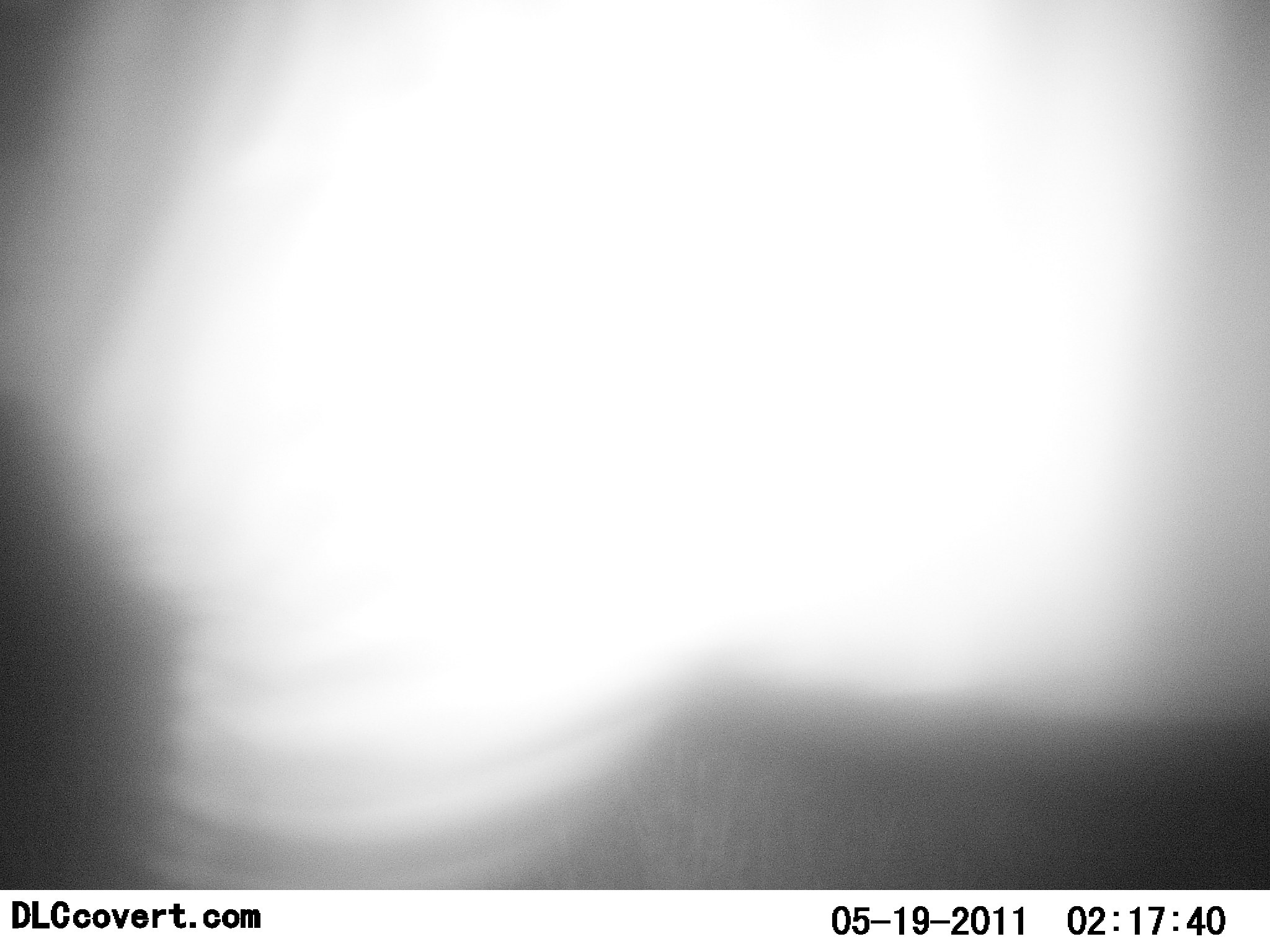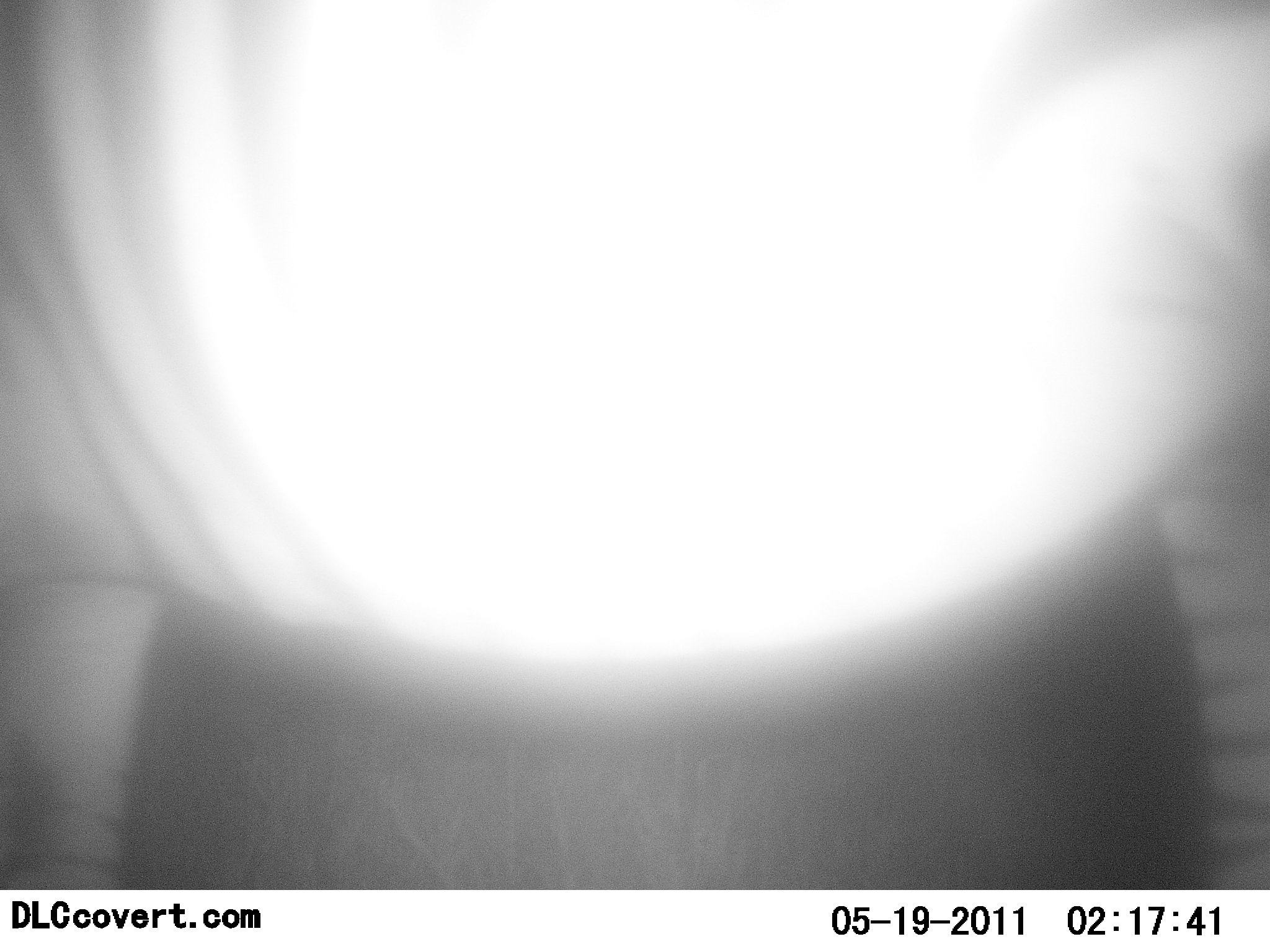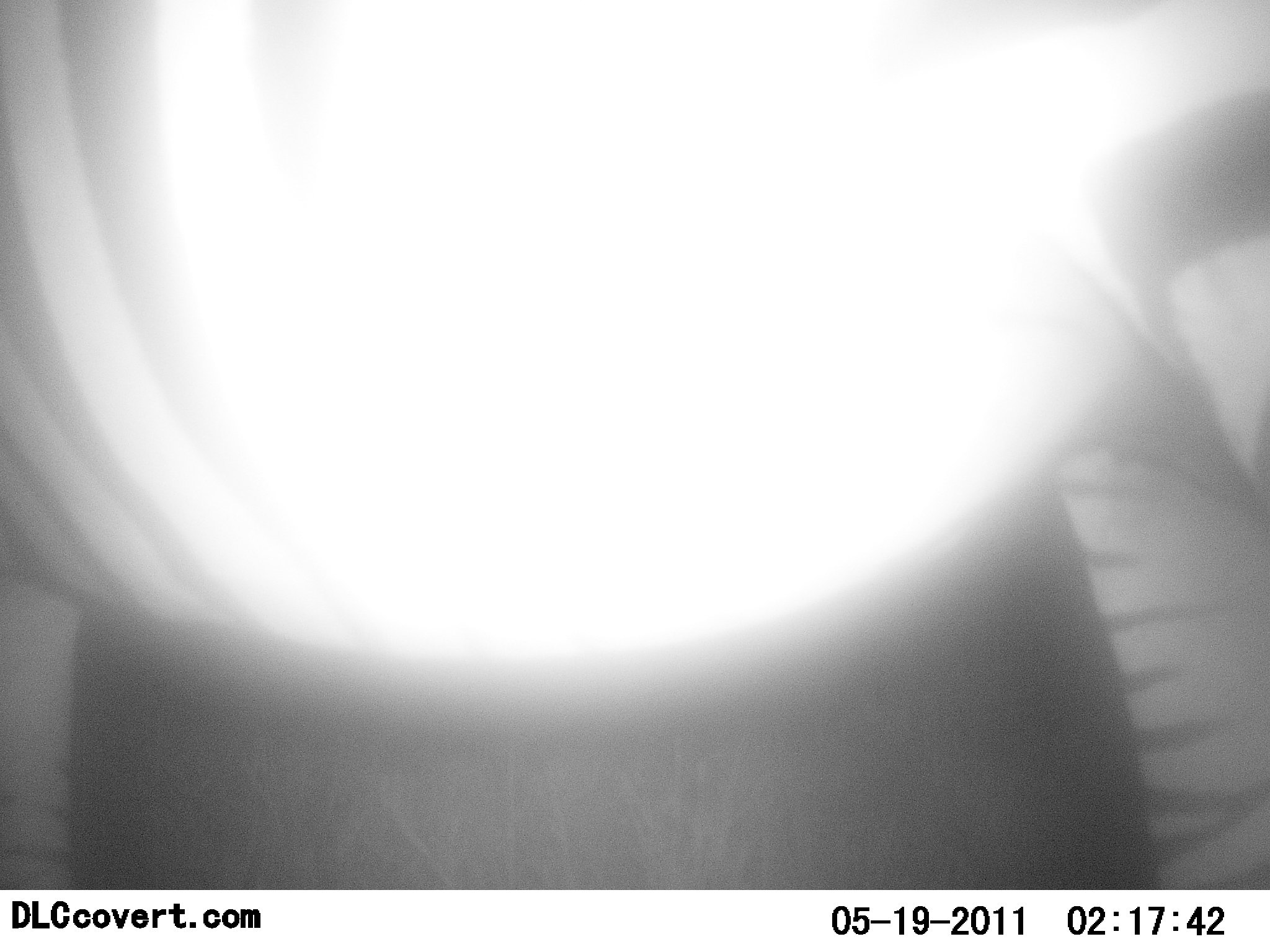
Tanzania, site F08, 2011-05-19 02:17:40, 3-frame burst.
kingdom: Animalia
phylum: Chordata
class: Mammalia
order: Perissodactyla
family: Equidae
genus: Equus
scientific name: Equus quagga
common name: plains zebra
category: zebra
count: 1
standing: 62%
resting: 0%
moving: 46%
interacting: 0%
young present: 0%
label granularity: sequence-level